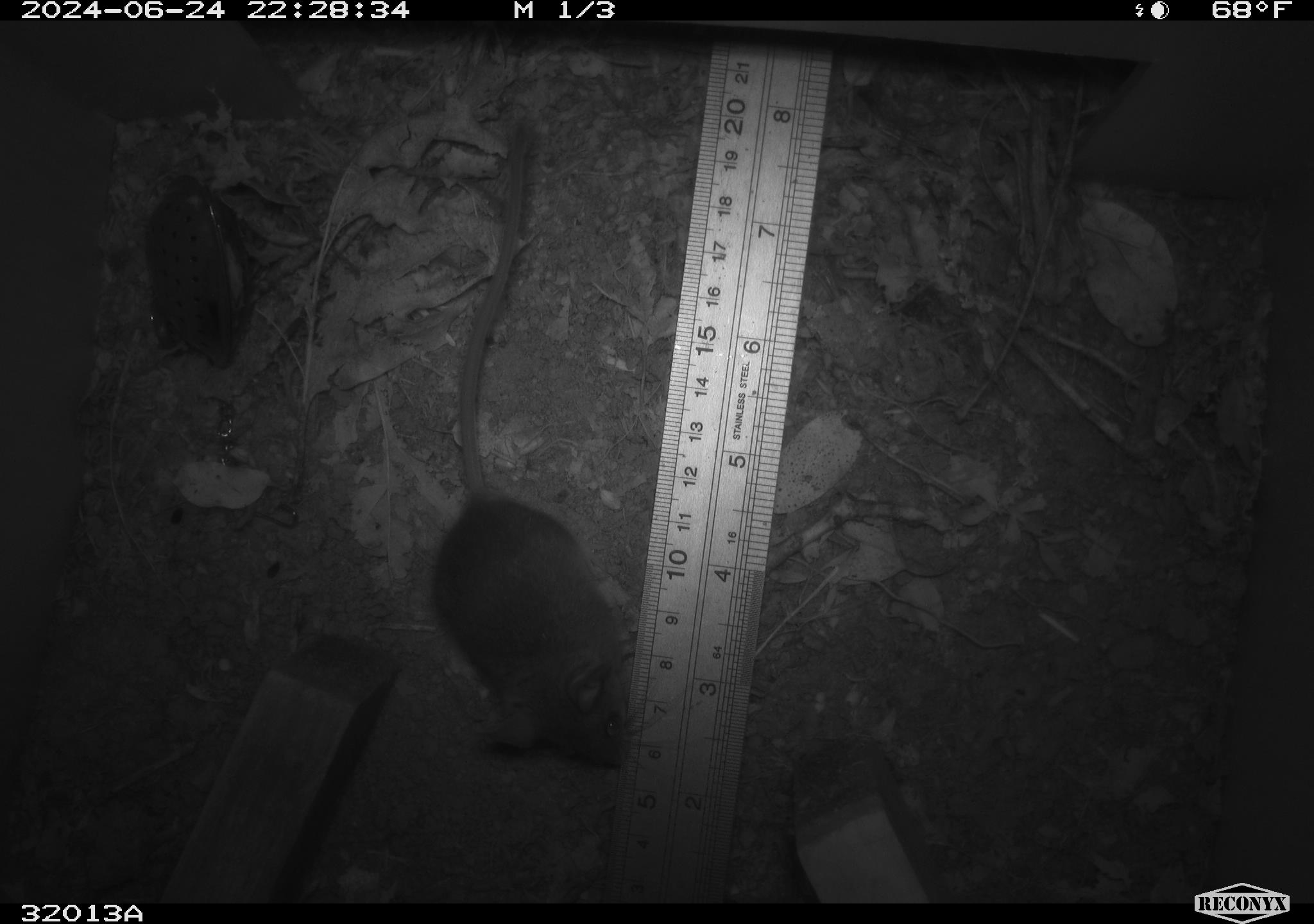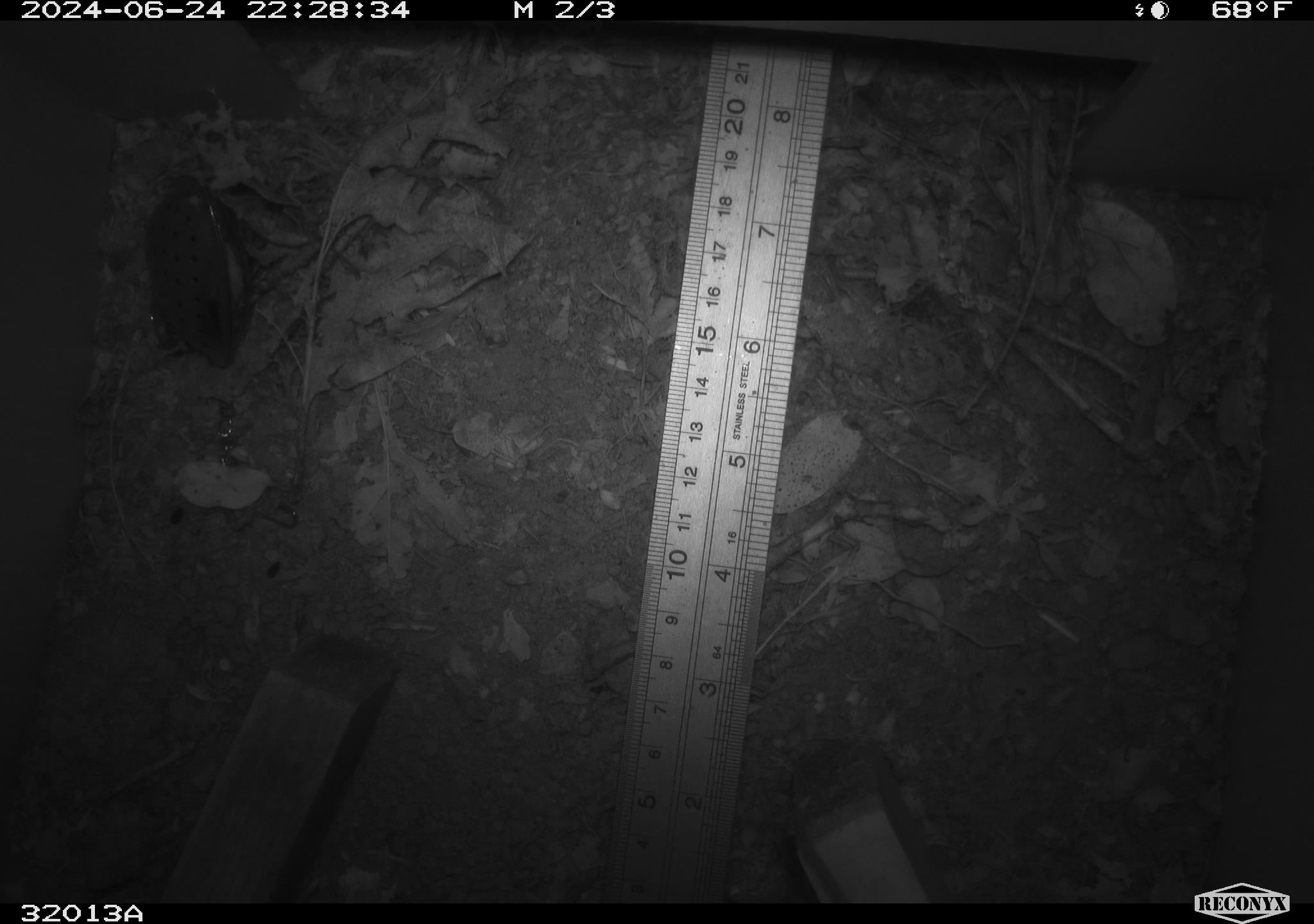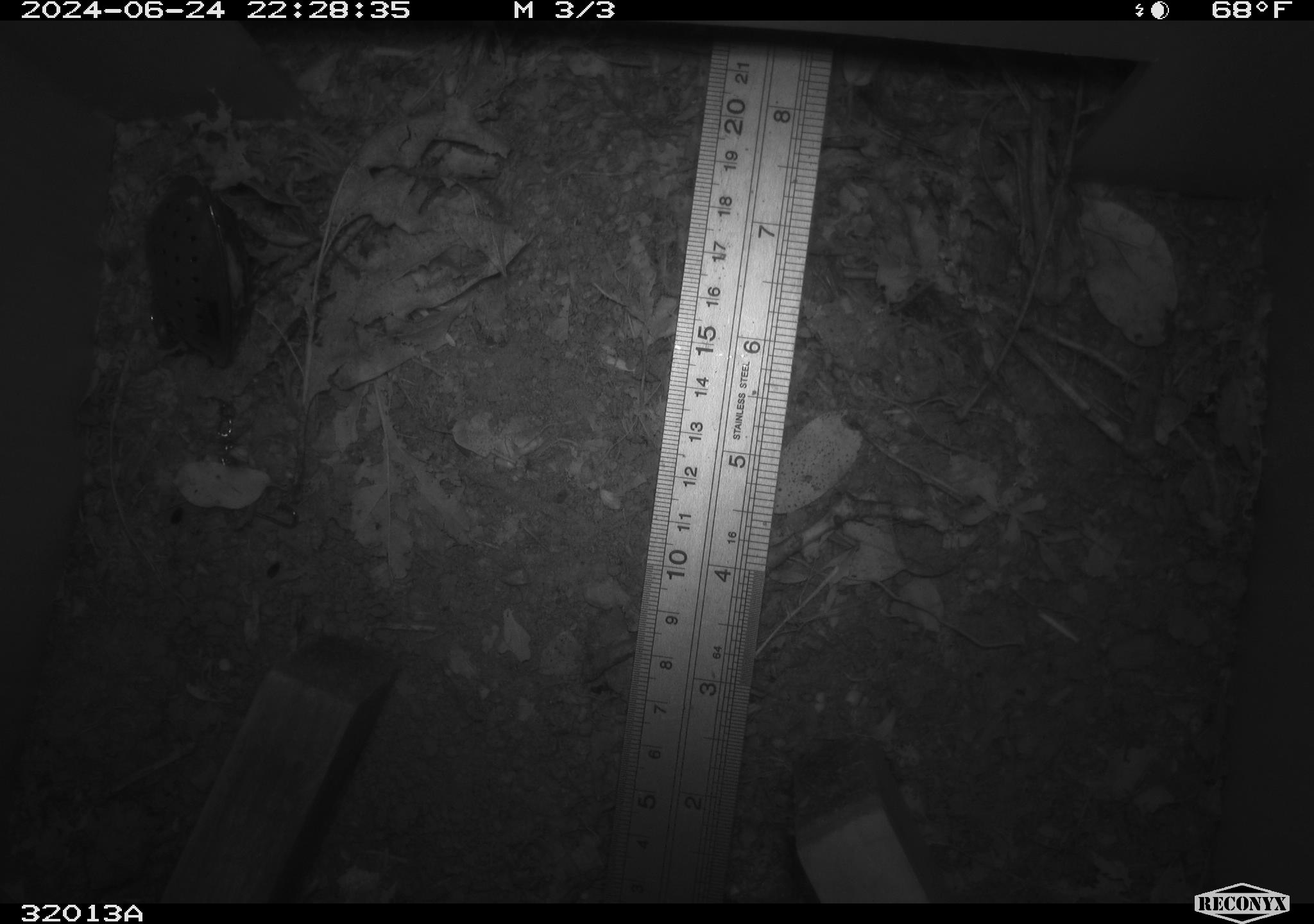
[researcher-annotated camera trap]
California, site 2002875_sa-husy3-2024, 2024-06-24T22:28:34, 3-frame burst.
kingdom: Animalia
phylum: Chordata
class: Mammalia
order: Rodentia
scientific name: Rodentia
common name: rodent